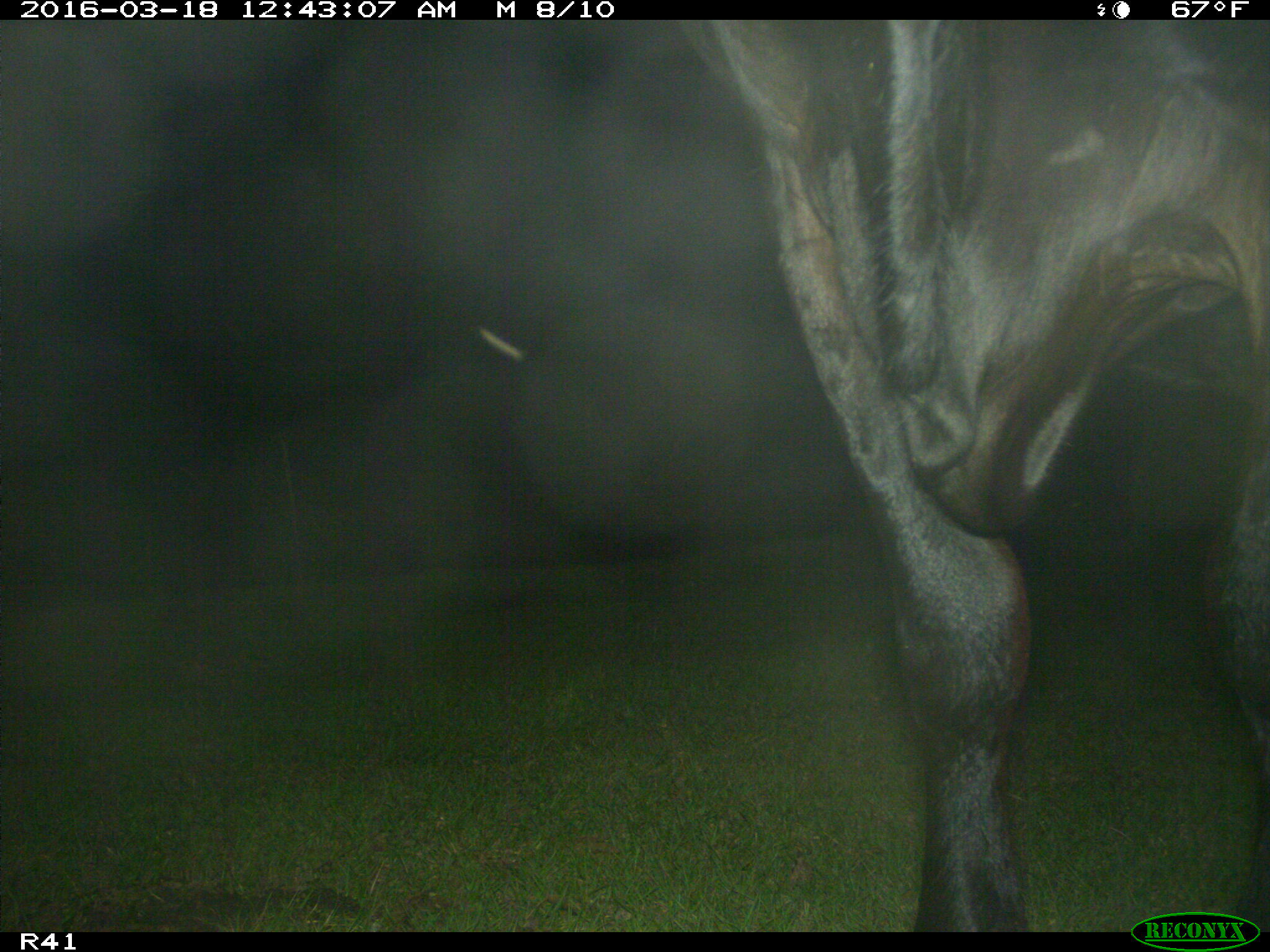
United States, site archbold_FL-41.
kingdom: Animalia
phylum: Chordata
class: Mammalia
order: Artiodactyla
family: Bovidae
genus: Bos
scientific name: Bos taurus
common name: domestic cow